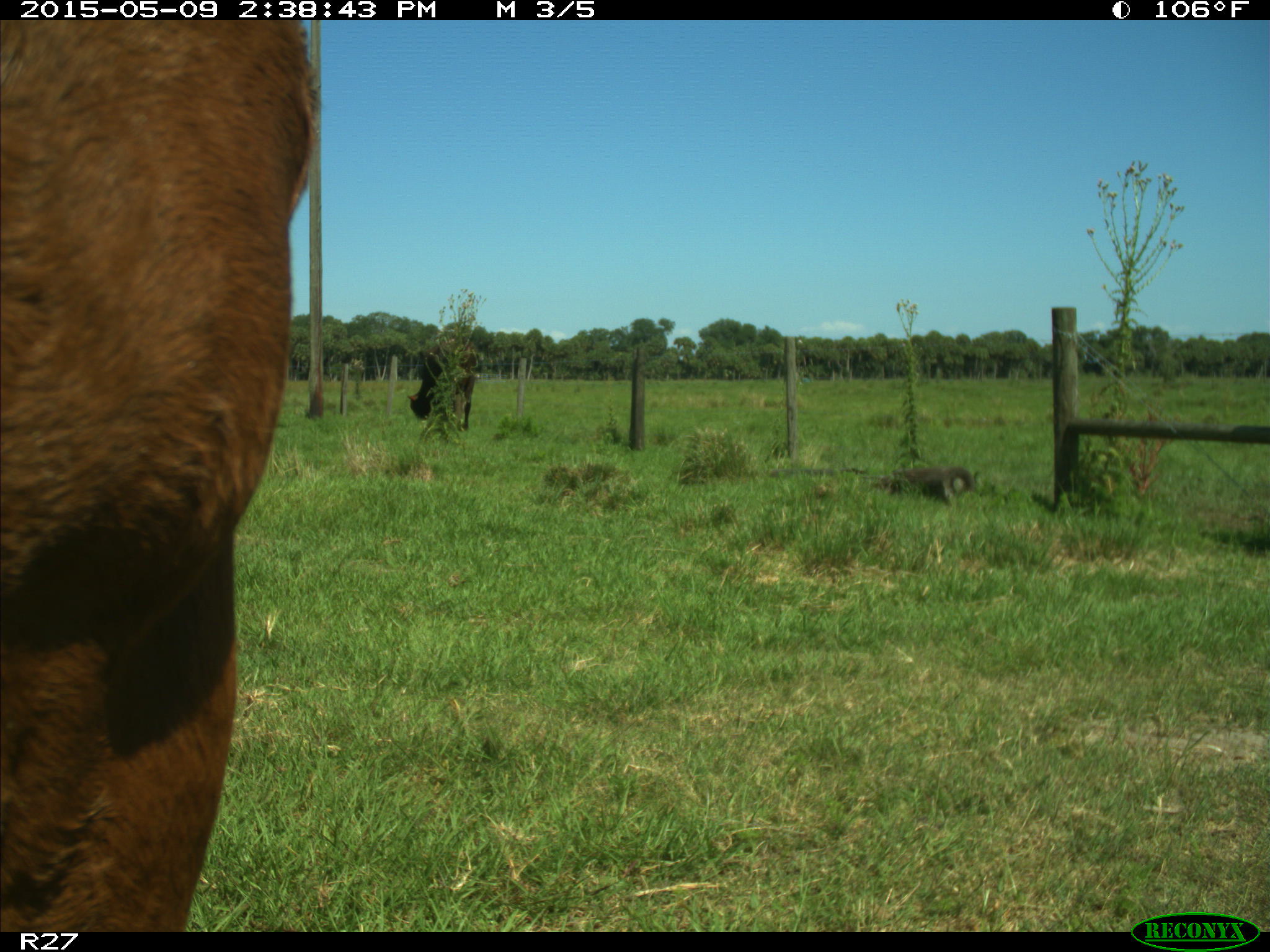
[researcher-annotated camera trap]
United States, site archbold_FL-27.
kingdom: Animalia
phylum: Chordata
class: Mammalia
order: Artiodactyla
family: Bovidae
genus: Bos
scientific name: Bos taurus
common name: domestic cow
Bos taurus (domestic cow).